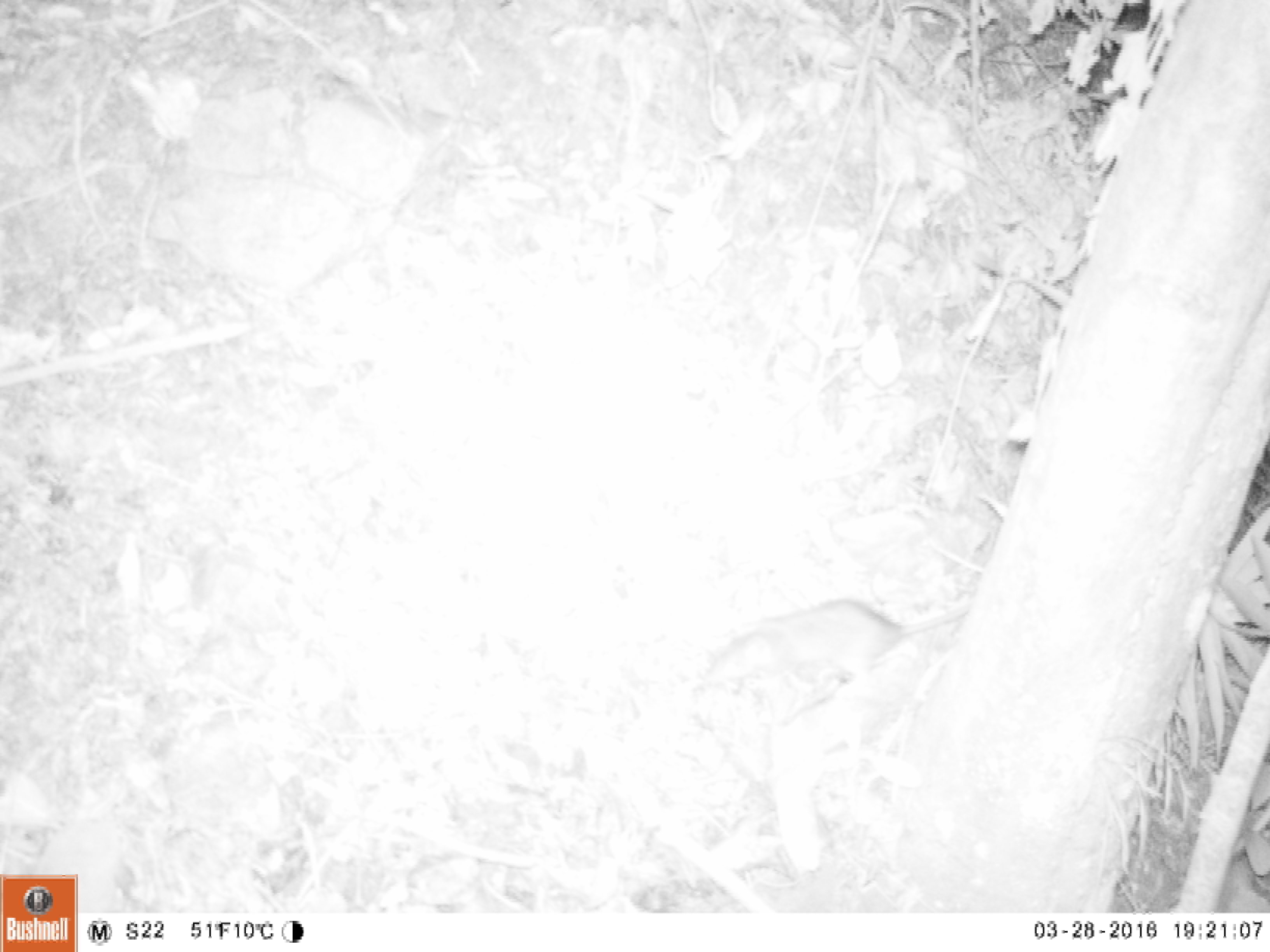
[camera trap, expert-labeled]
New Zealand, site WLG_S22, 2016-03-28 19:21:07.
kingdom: Animalia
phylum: Chordata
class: Mammalia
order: Rodentia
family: Muridae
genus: Rattus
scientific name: Rattus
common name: rat